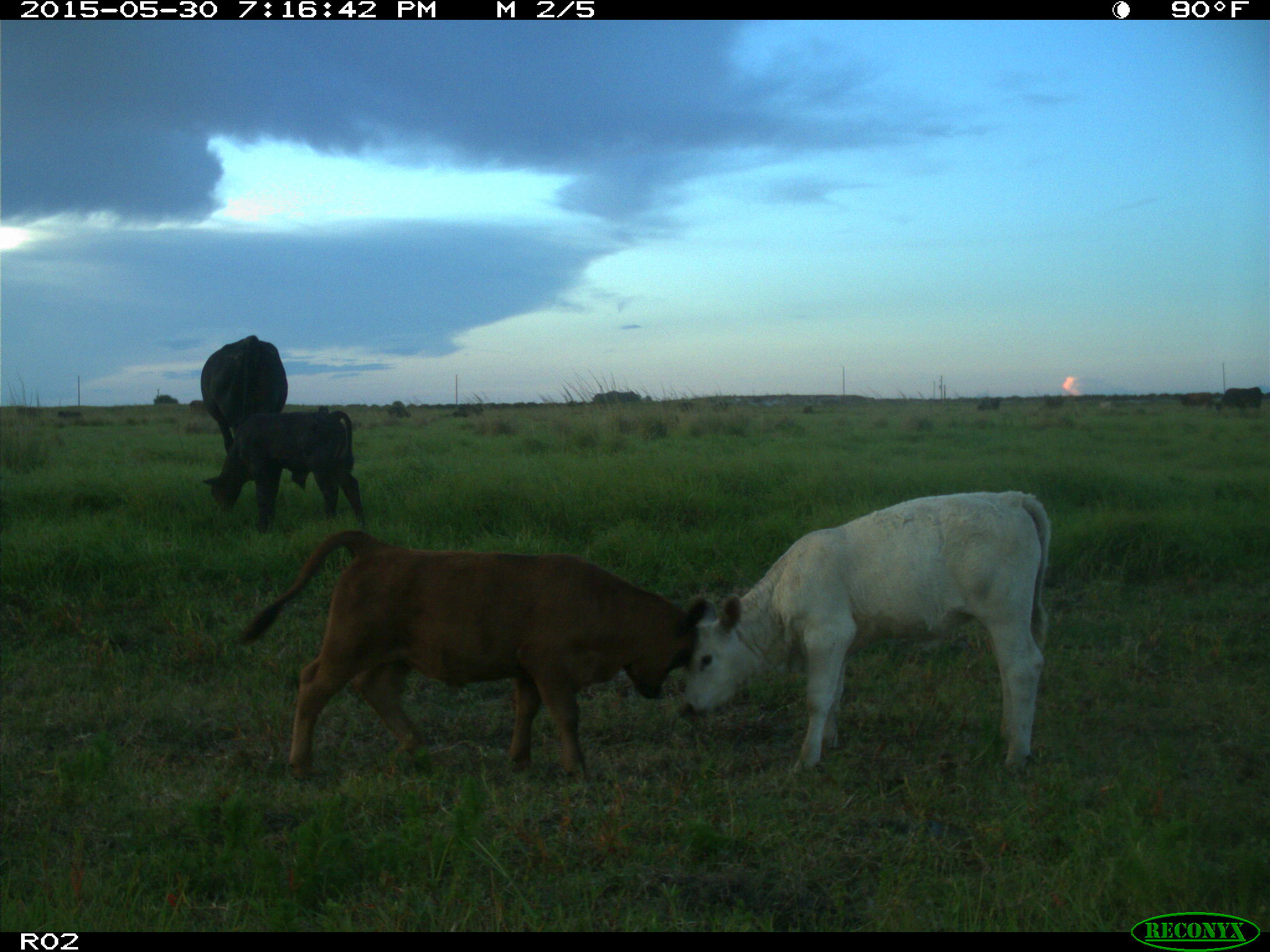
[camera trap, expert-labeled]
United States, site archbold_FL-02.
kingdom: Animalia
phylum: Chordata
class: Mammalia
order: Artiodactyla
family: Bovidae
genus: Bos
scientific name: Bos taurus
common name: domestic cow